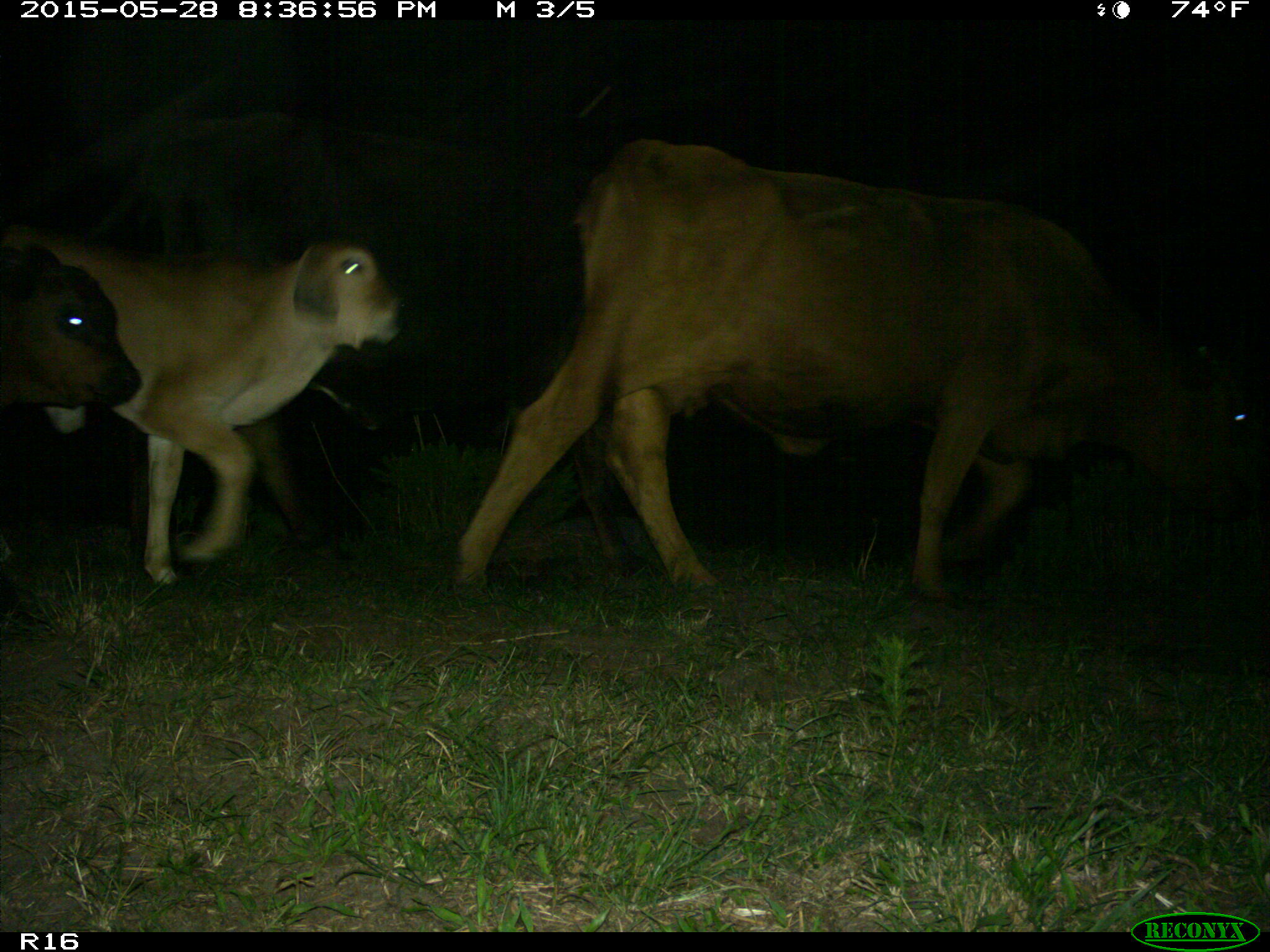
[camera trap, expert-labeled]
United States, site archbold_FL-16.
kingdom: Animalia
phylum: Chordata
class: Mammalia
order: Artiodactyla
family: Bovidae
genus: Bos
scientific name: Bos taurus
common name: domestic cow